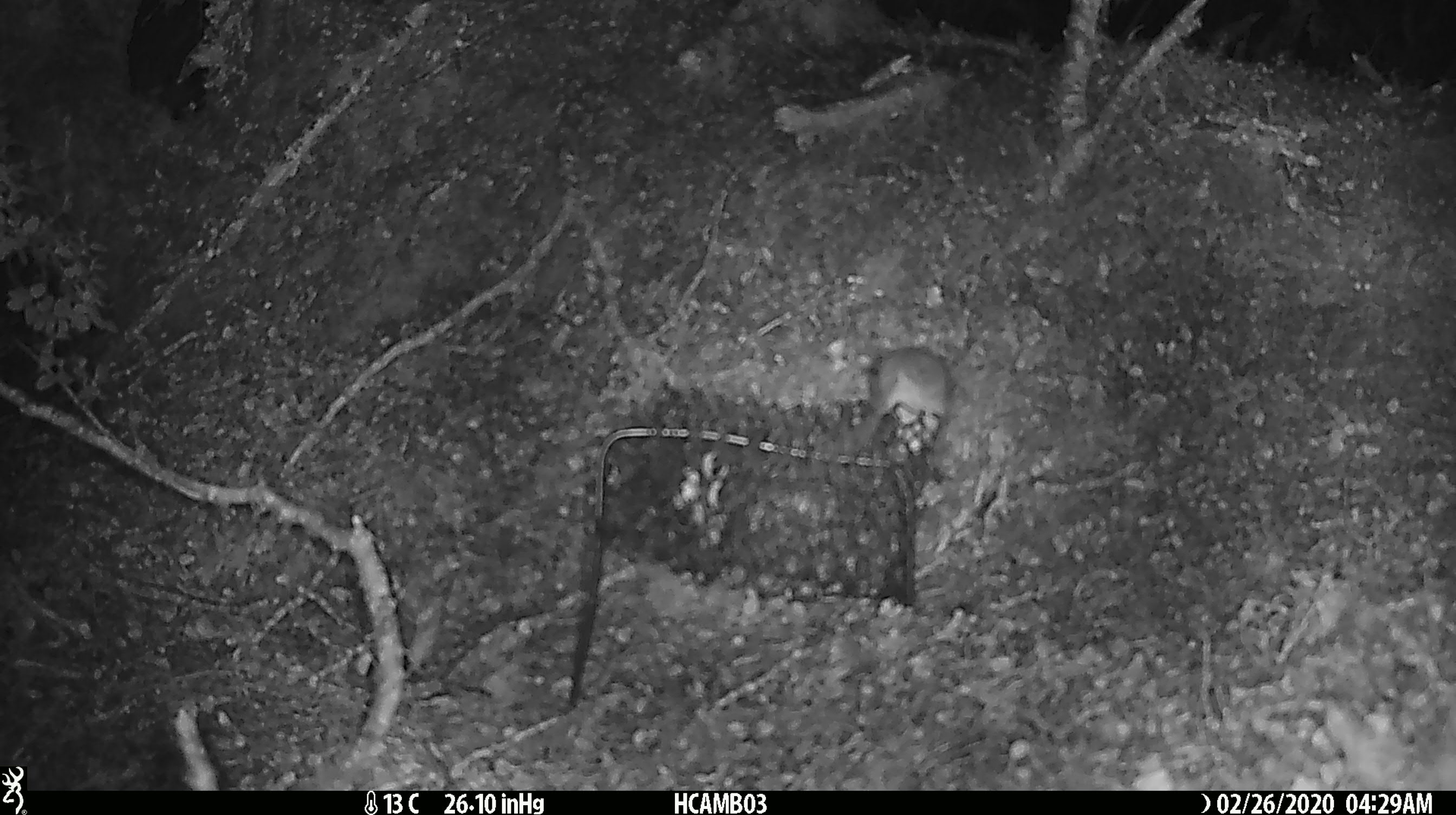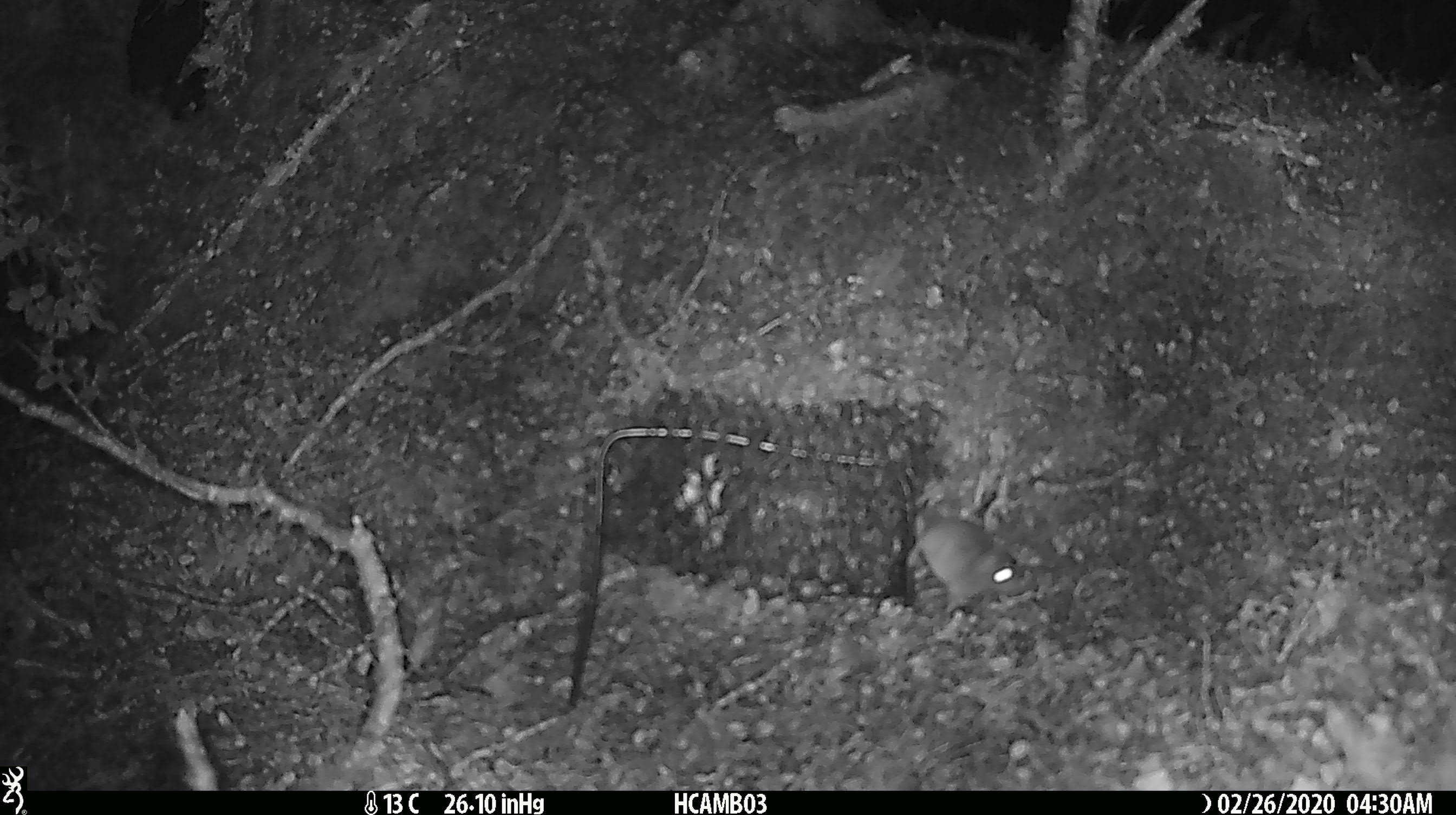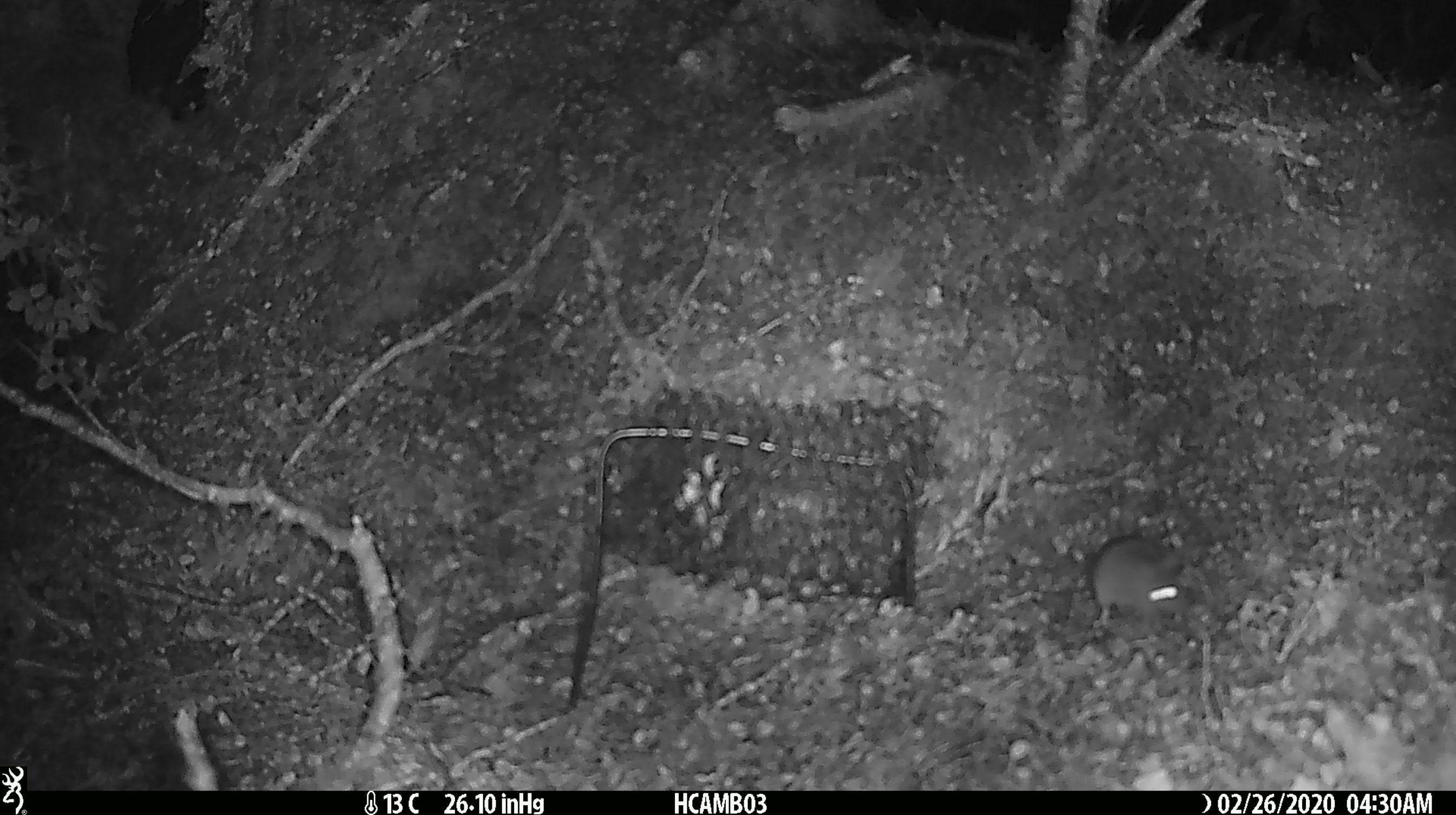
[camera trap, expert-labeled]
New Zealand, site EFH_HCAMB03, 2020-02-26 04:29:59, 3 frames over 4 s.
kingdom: Animalia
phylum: Chordata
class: Mammalia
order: Rodentia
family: Muridae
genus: Mus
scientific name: Mus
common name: mouse